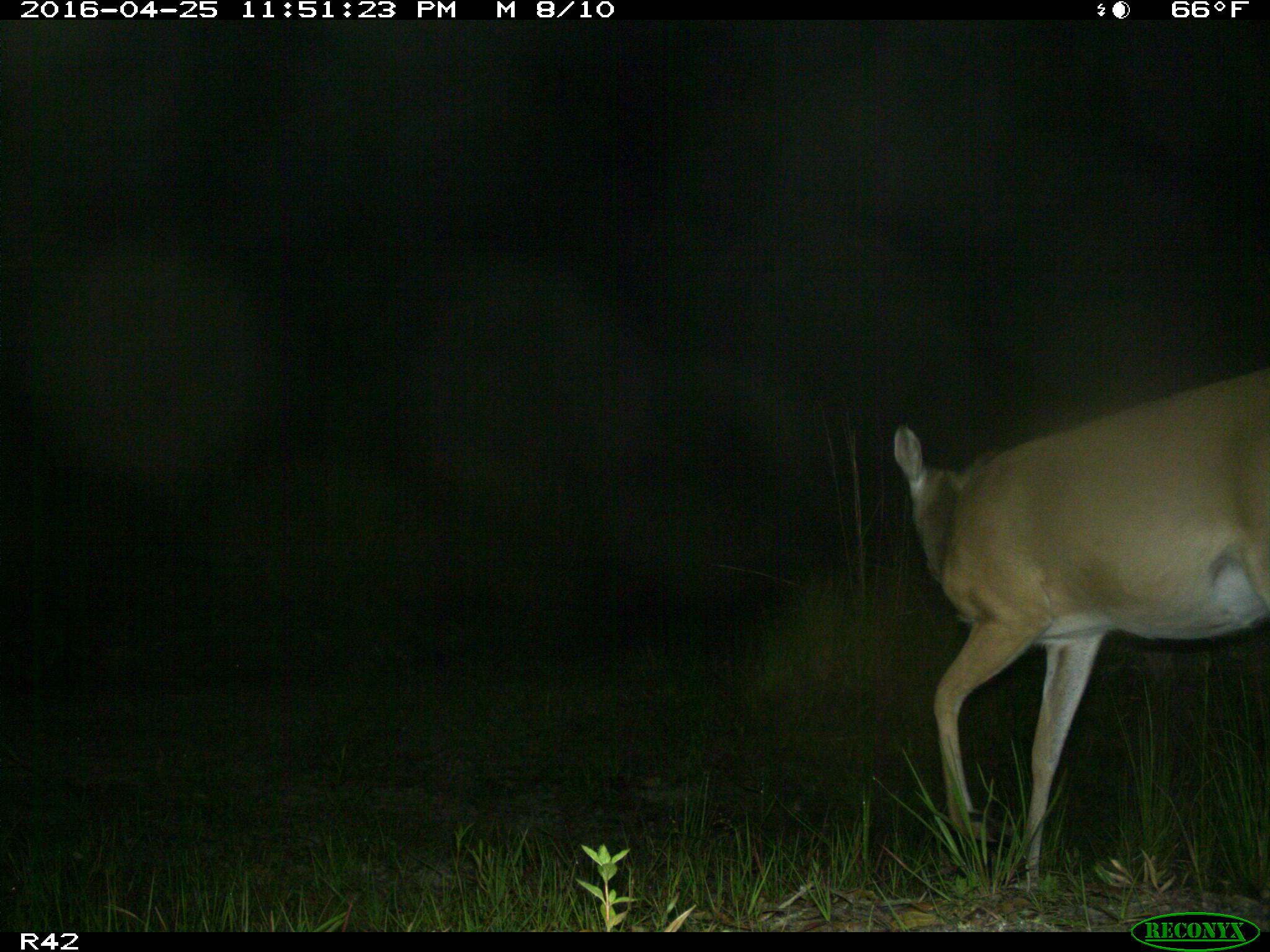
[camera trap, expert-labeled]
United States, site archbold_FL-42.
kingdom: Animalia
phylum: Chordata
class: Mammalia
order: Artiodactyla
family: Cervidae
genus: Odocoileus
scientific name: Odocoileus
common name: deer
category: unidentified deer